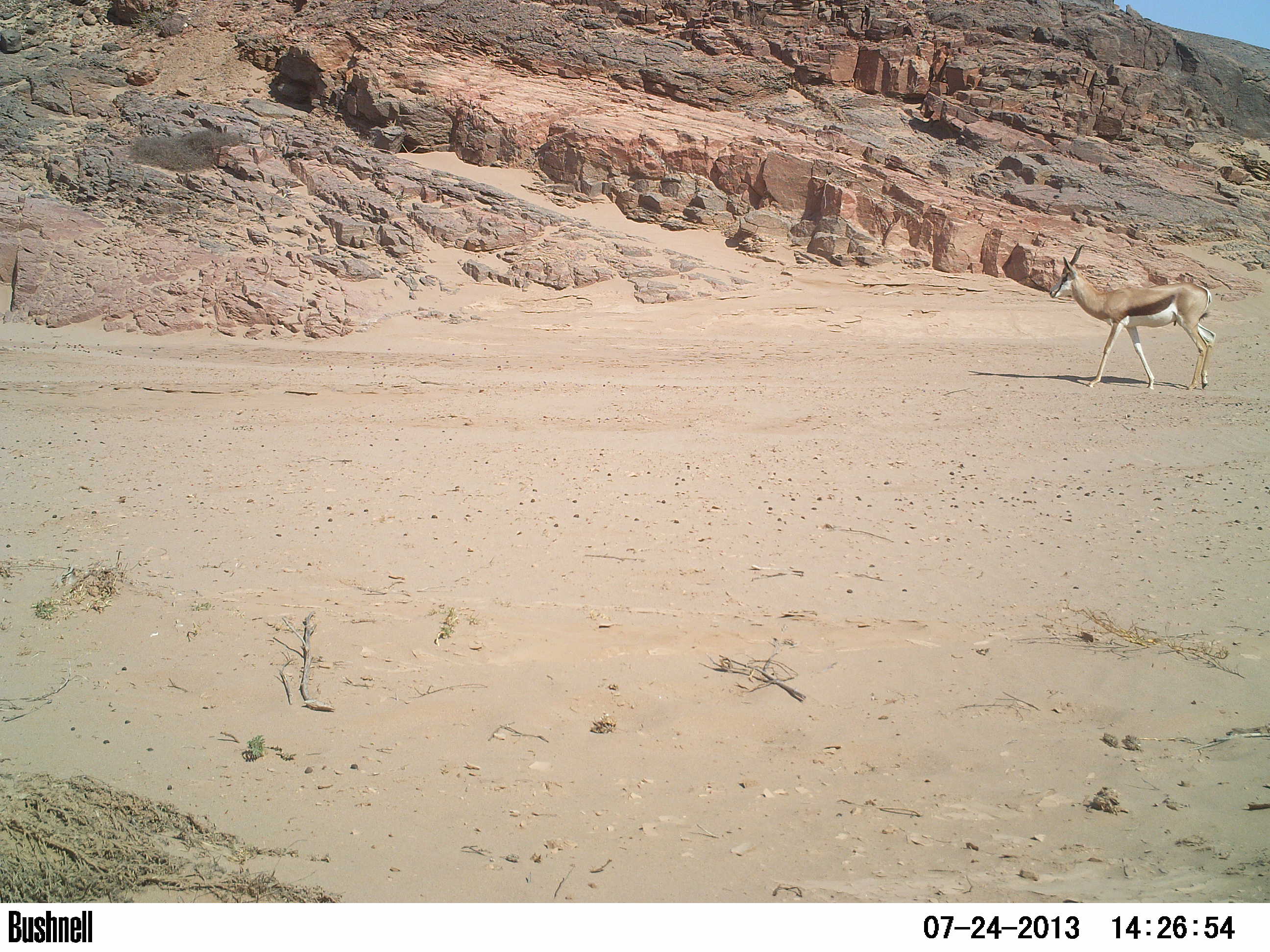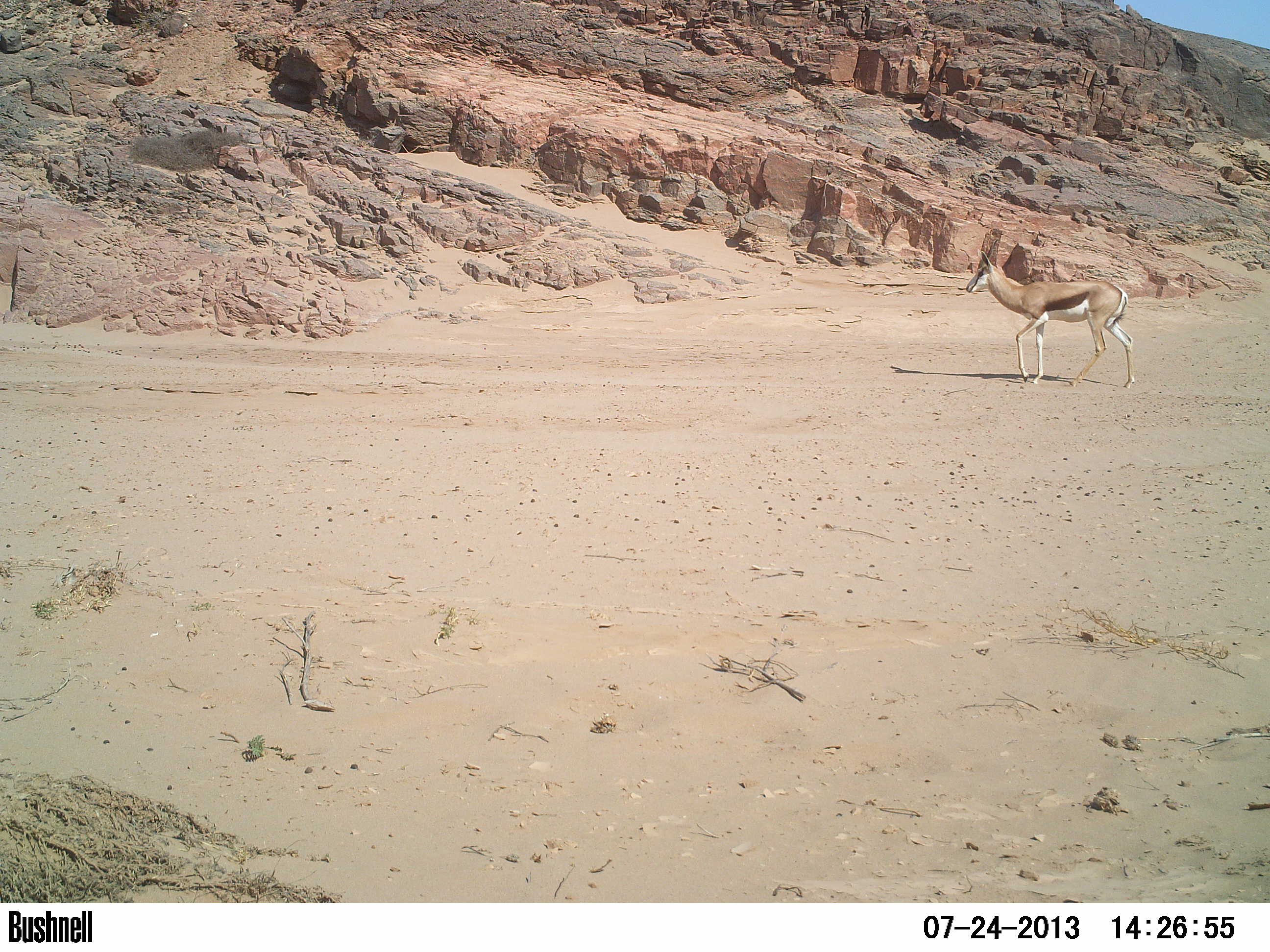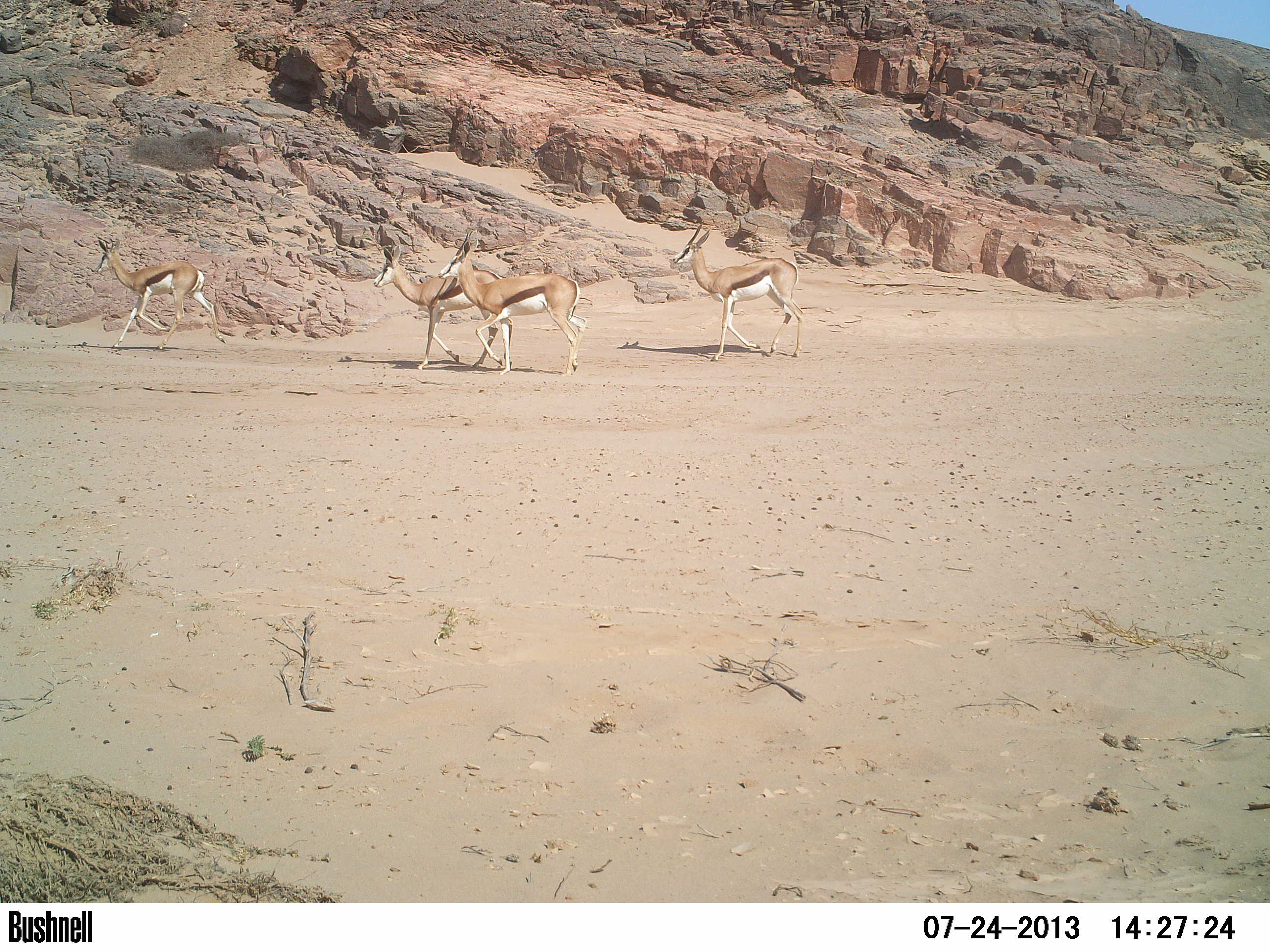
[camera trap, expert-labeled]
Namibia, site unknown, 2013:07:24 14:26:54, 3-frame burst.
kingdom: Animalia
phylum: Chordata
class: Mammalia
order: Artiodactyla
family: Bovidae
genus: Antidorcas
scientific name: Antidorcas marsupialis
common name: springbok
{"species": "Antidorcas marsupialis (springbok)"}